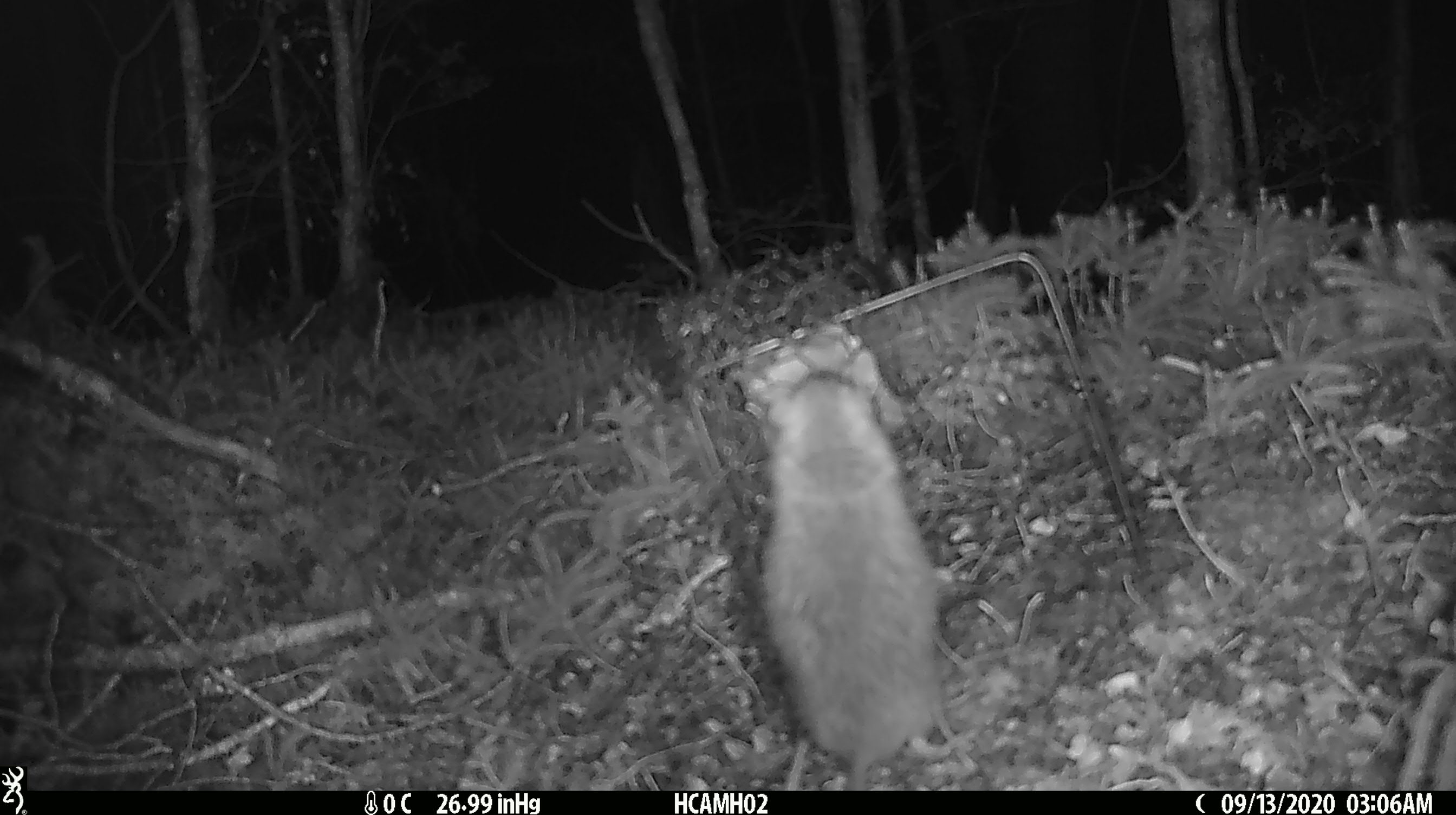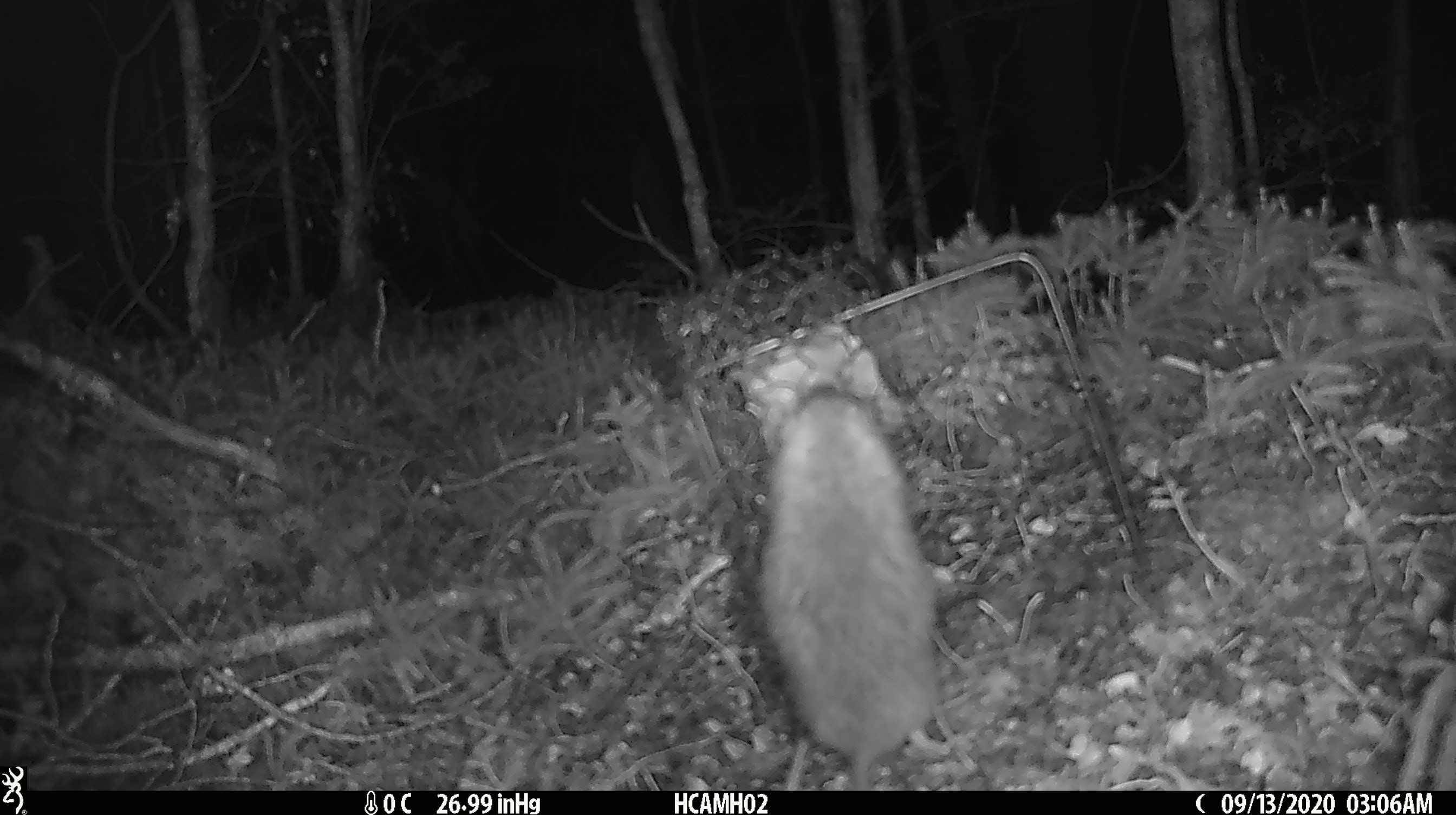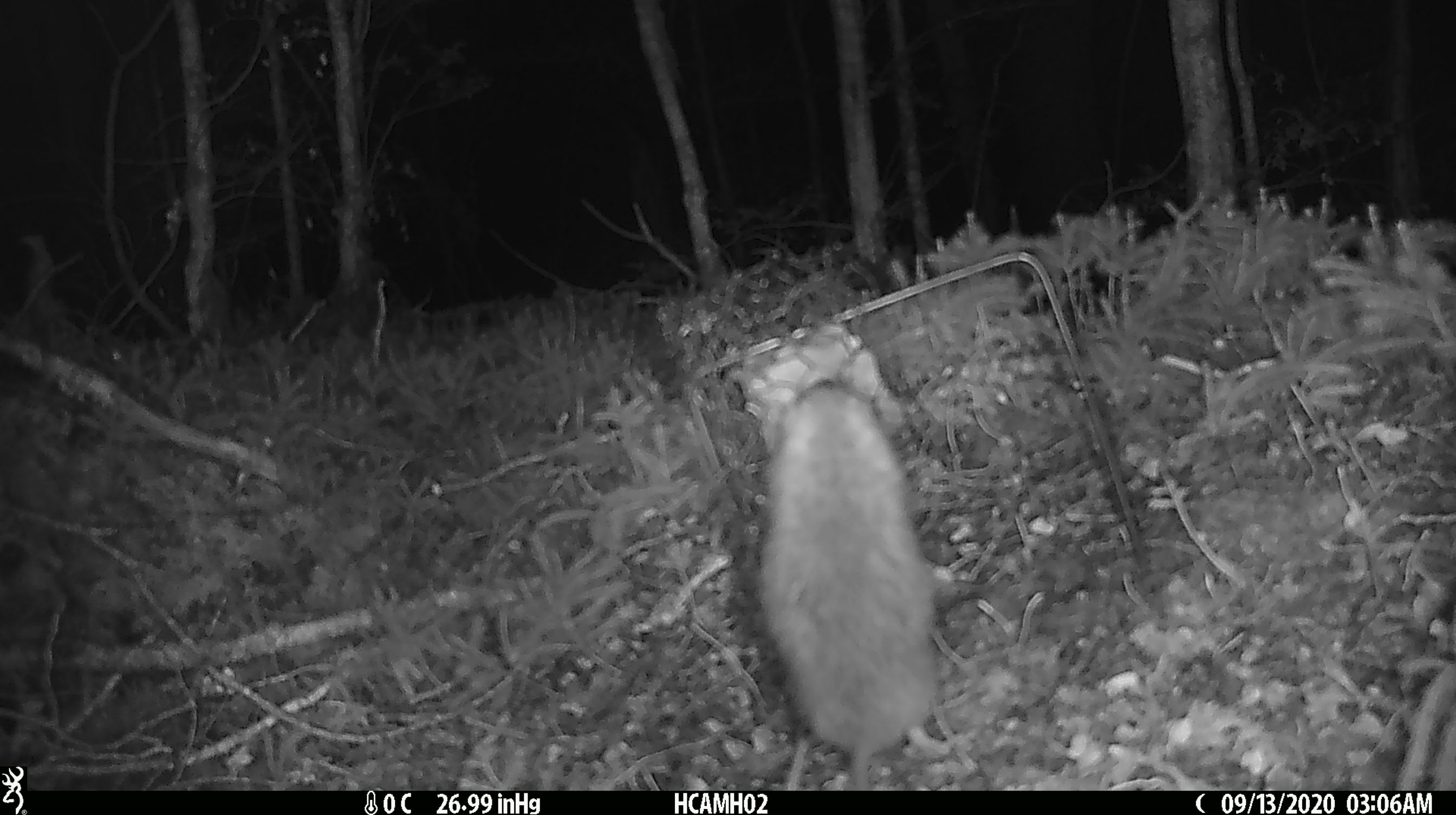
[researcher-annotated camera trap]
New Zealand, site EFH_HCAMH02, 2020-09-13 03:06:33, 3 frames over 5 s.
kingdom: Animalia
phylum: Chordata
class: Mammalia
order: Rodentia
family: Muridae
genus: Rattus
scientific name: Rattus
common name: rat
Rat (Rattus).